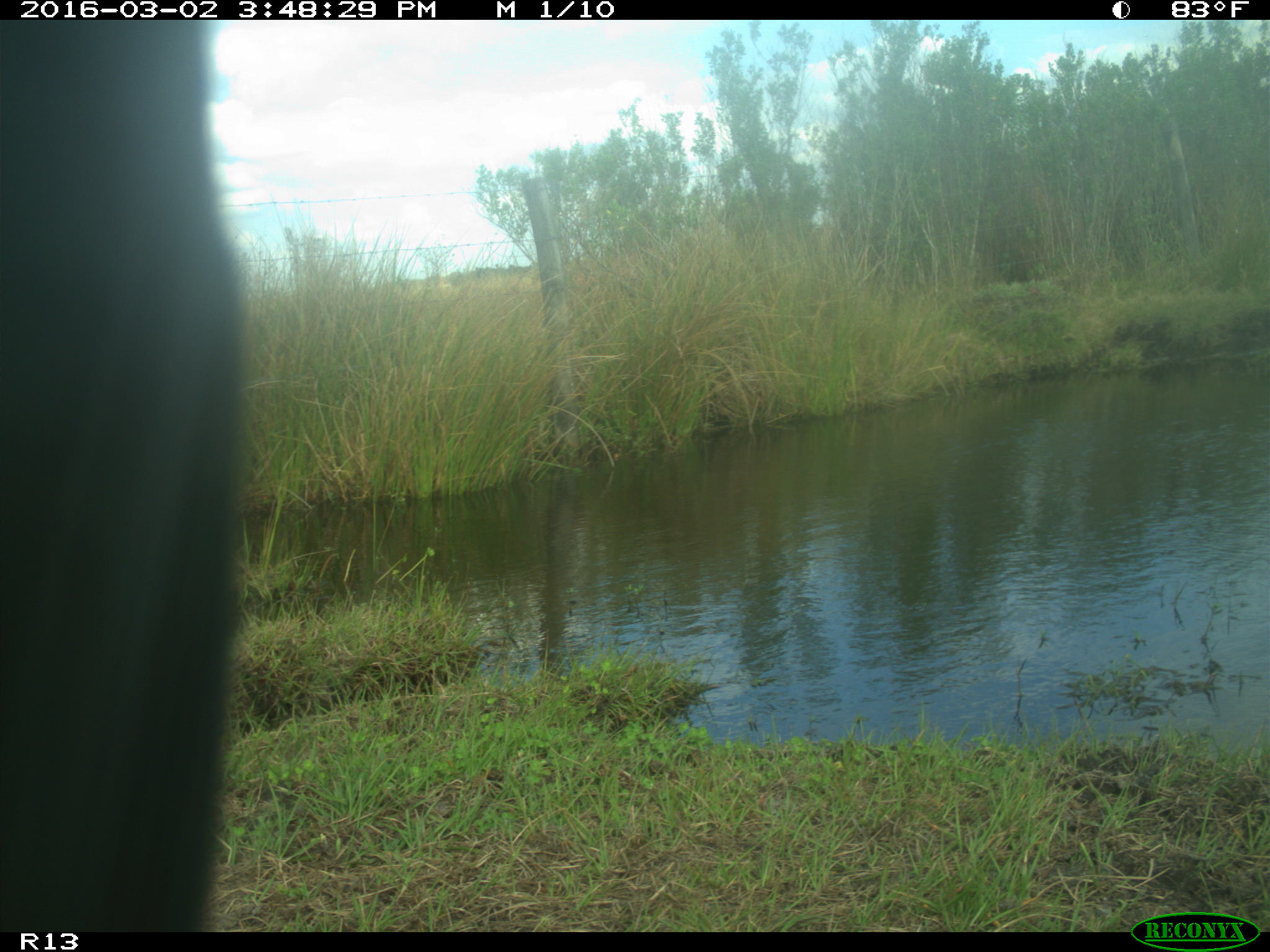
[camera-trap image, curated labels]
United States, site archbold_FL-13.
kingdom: Animalia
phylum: Chordata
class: Mammalia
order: Artiodactyla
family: Bovidae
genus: Bos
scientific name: Bos taurus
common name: domestic cow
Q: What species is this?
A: Bos taurus (domestic cow).